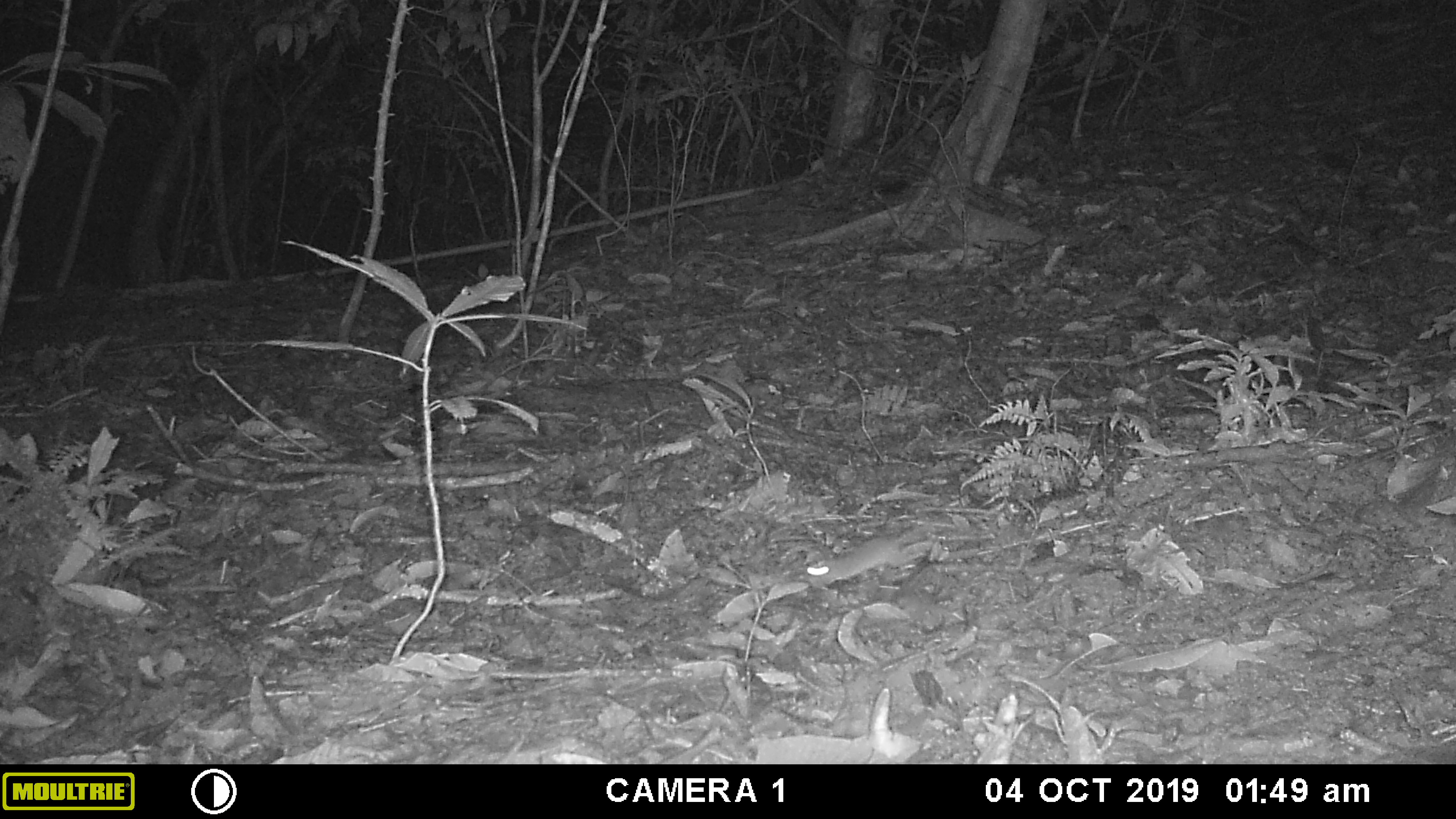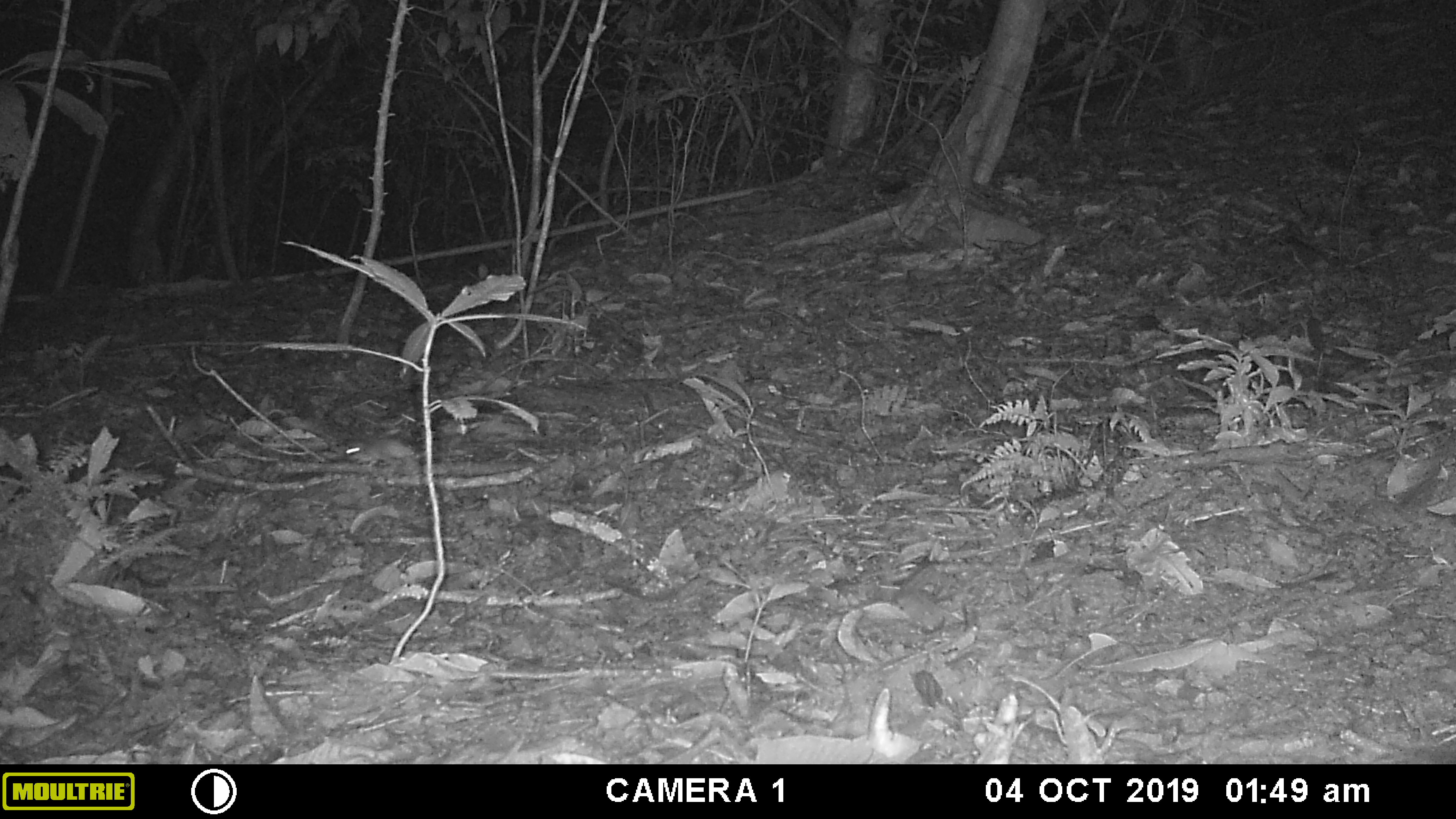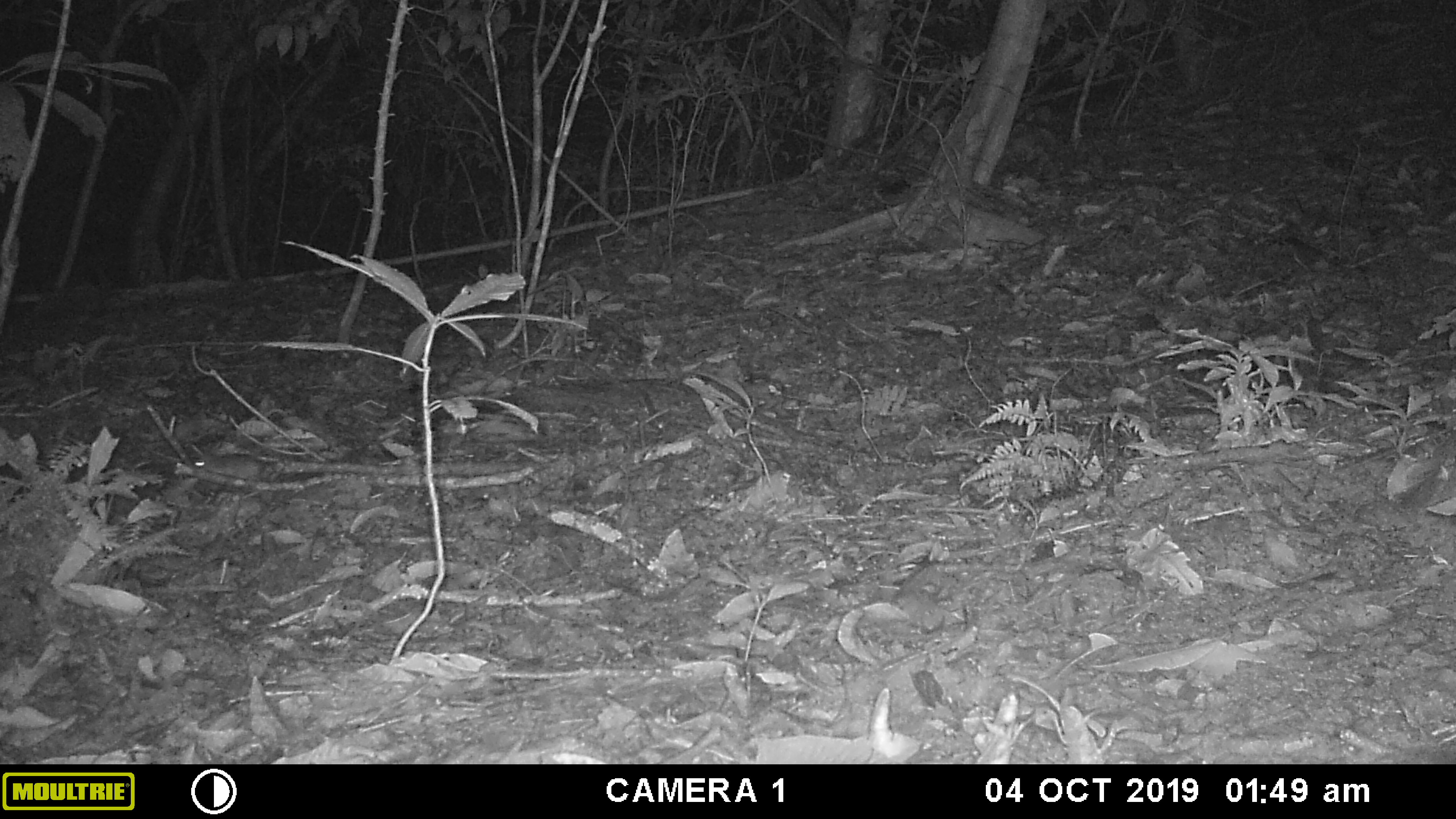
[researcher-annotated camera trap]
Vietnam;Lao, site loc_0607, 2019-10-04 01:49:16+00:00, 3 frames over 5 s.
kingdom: Animalia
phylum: Chordata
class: Mammalia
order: Rodentia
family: Muridae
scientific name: Muridae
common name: old-world mice and rats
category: unidentified murid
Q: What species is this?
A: Unidentified murid (old-world mice and rats) (Muridae).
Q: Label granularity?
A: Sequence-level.